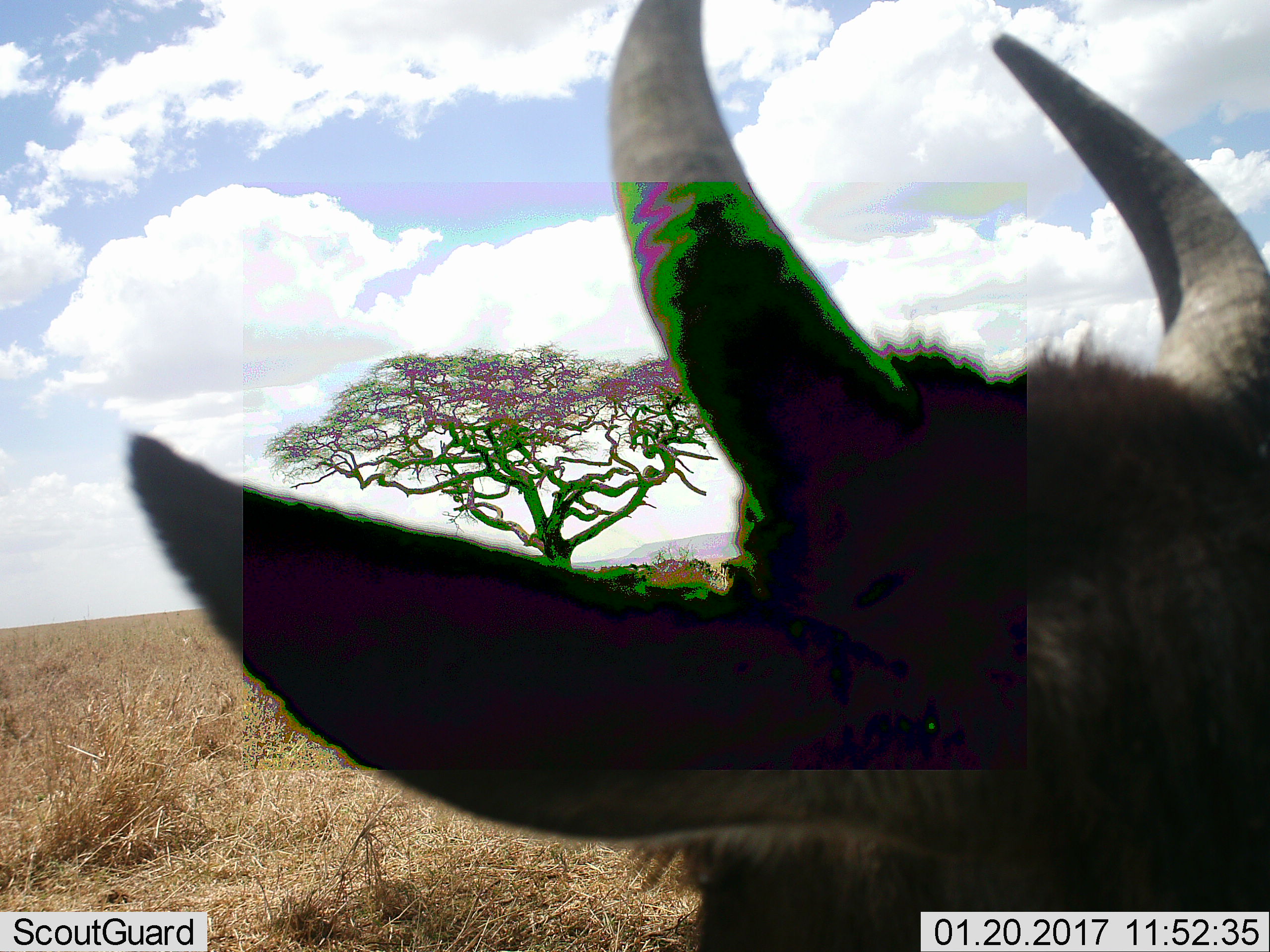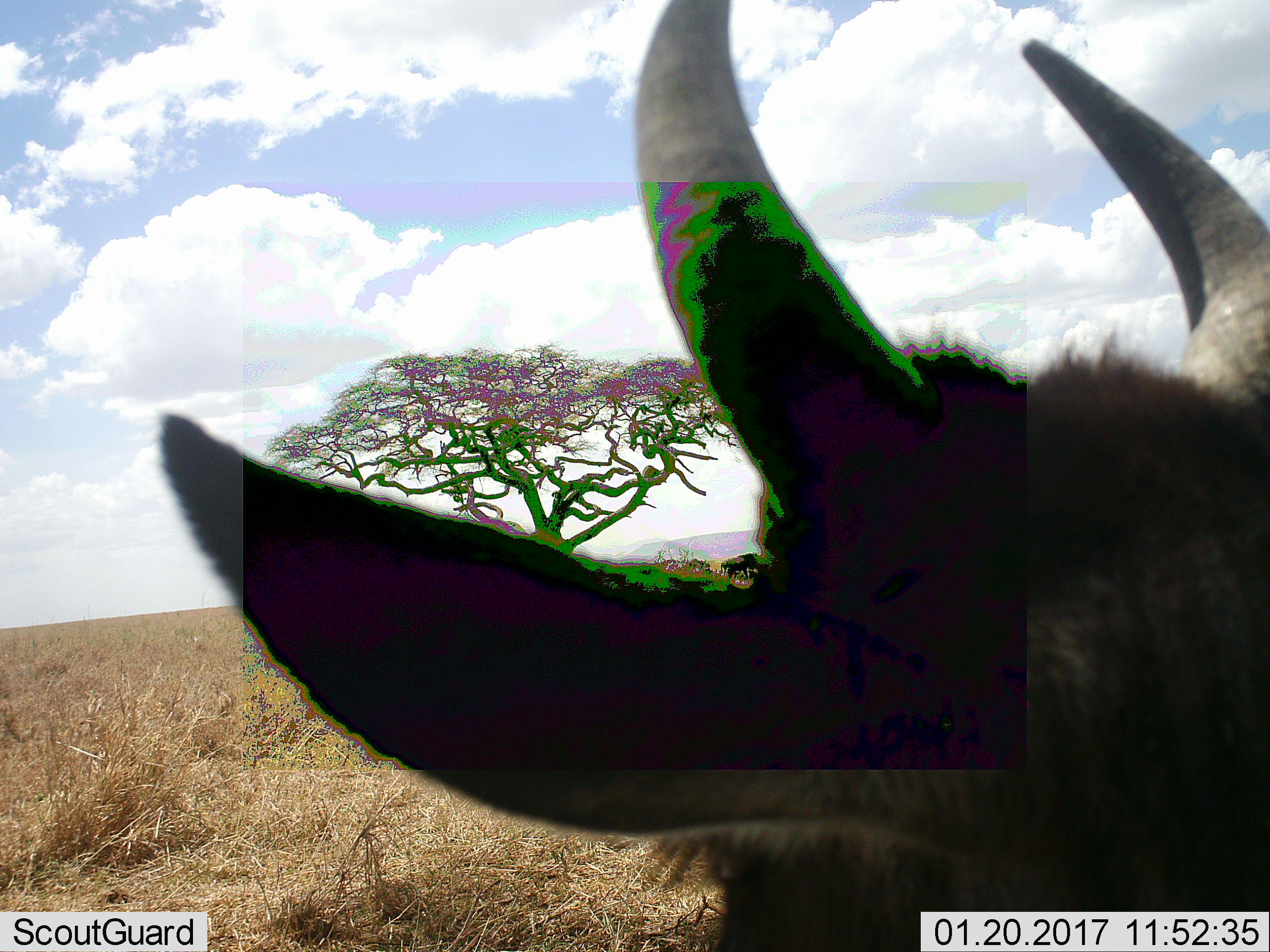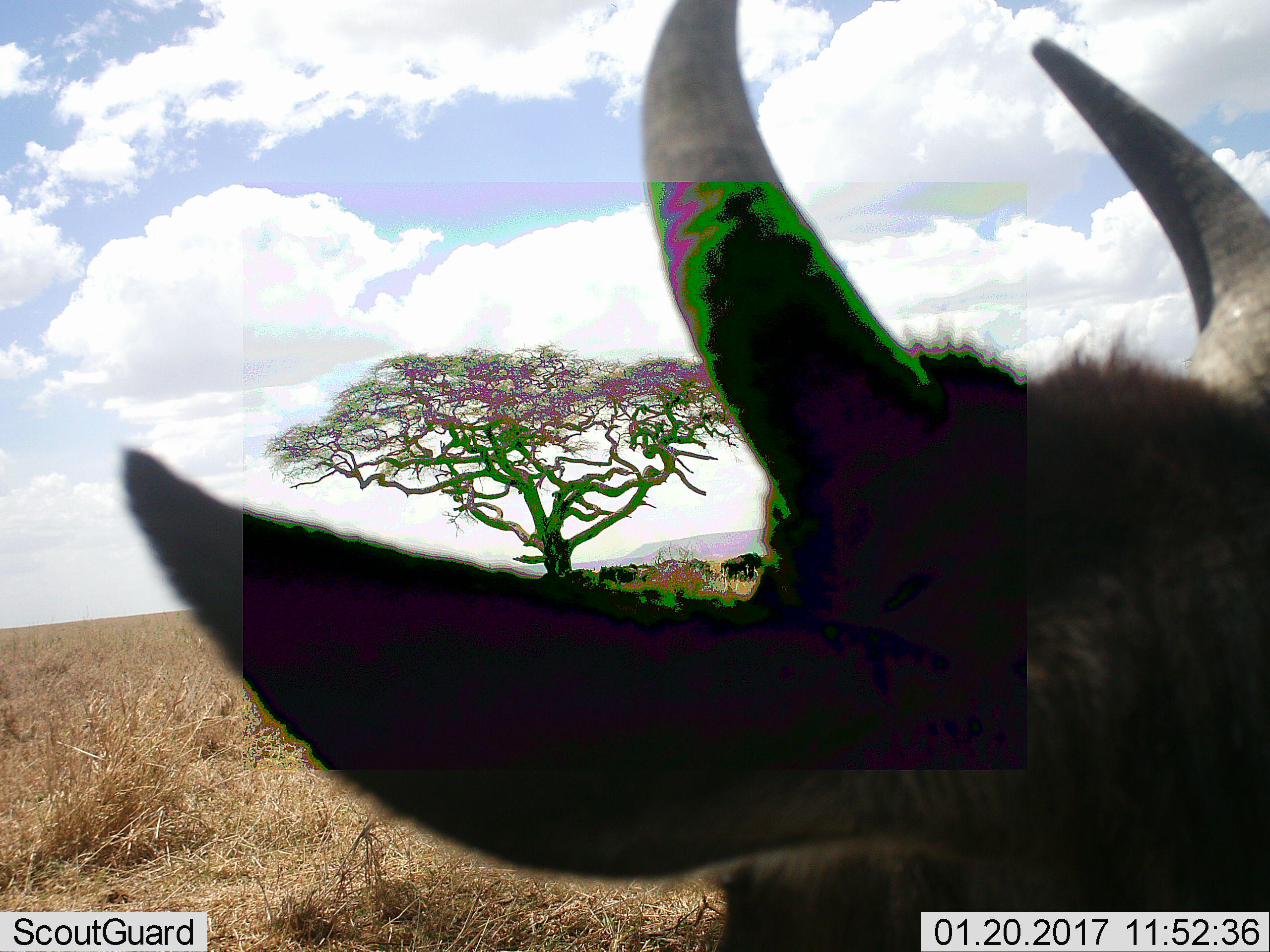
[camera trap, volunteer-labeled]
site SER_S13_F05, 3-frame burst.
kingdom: Animalia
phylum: Chordata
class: Mammalia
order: Artiodactyla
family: Bovidae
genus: Connochaetes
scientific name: Connochaetes taurinus taurinus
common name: blue wildebeest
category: wildebeestblue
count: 3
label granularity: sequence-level